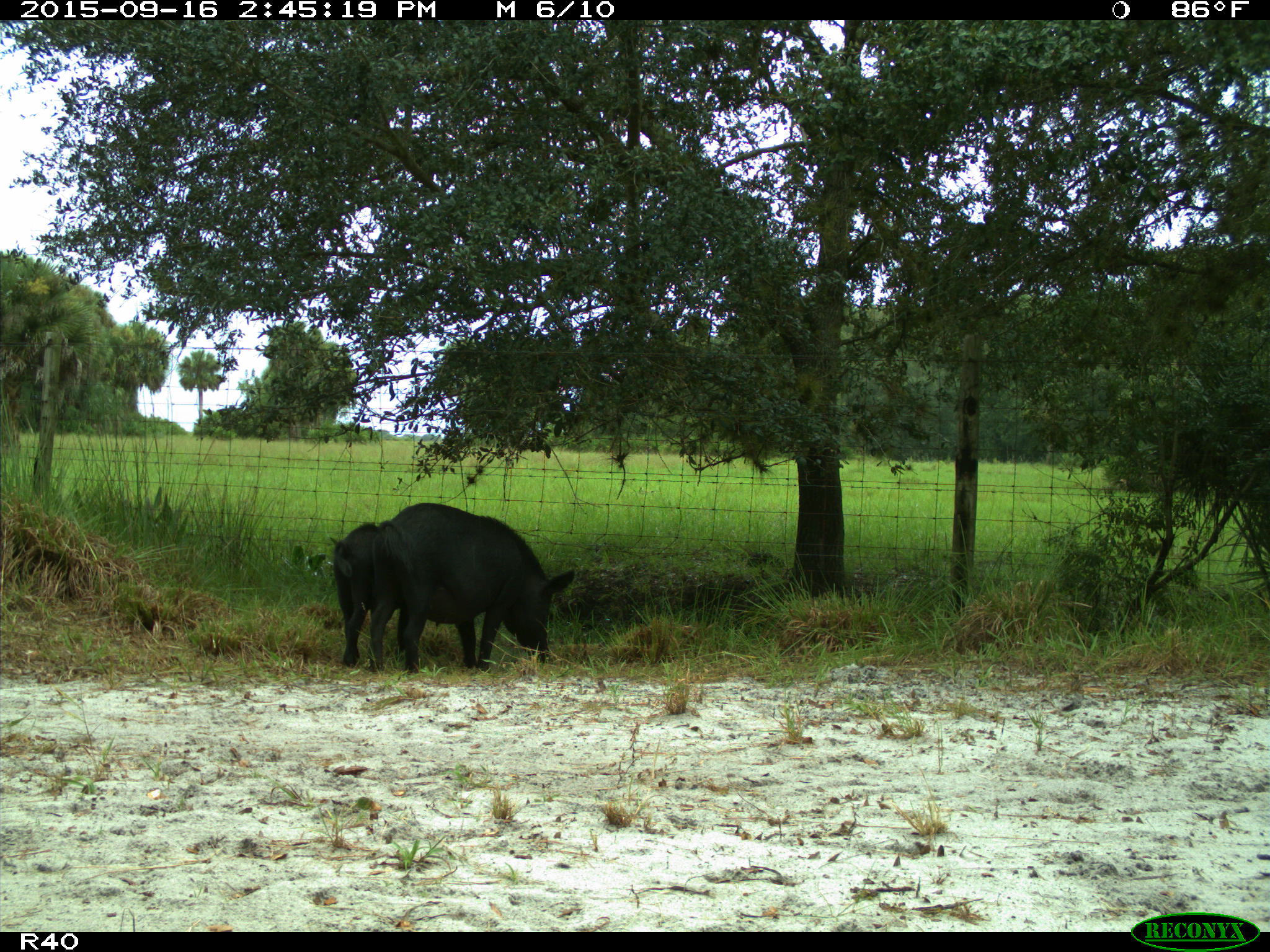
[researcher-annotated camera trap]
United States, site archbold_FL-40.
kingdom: Animalia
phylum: Chordata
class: Mammalia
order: Artiodactyla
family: Suidae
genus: Sus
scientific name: Sus scrofa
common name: wild boar